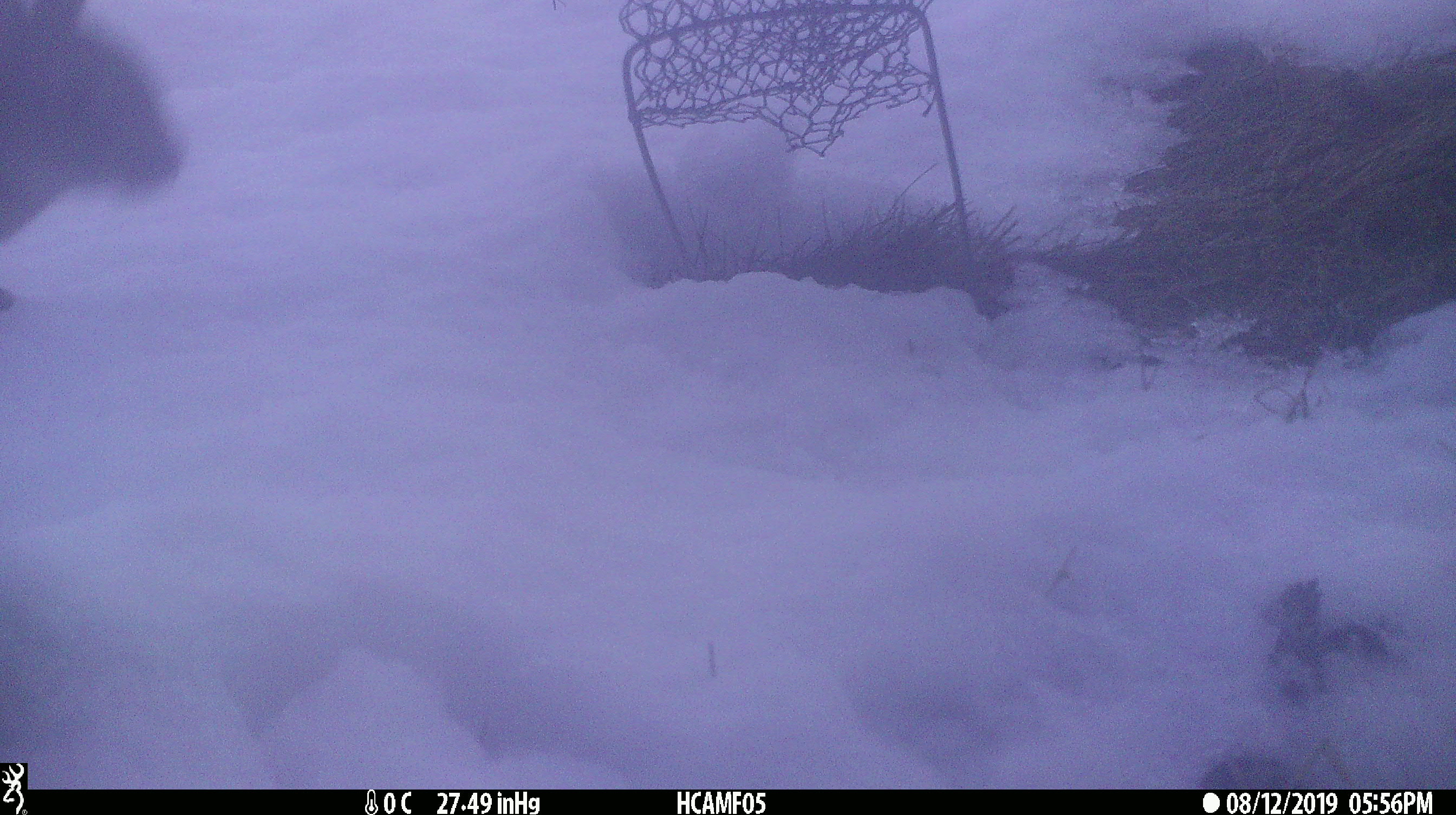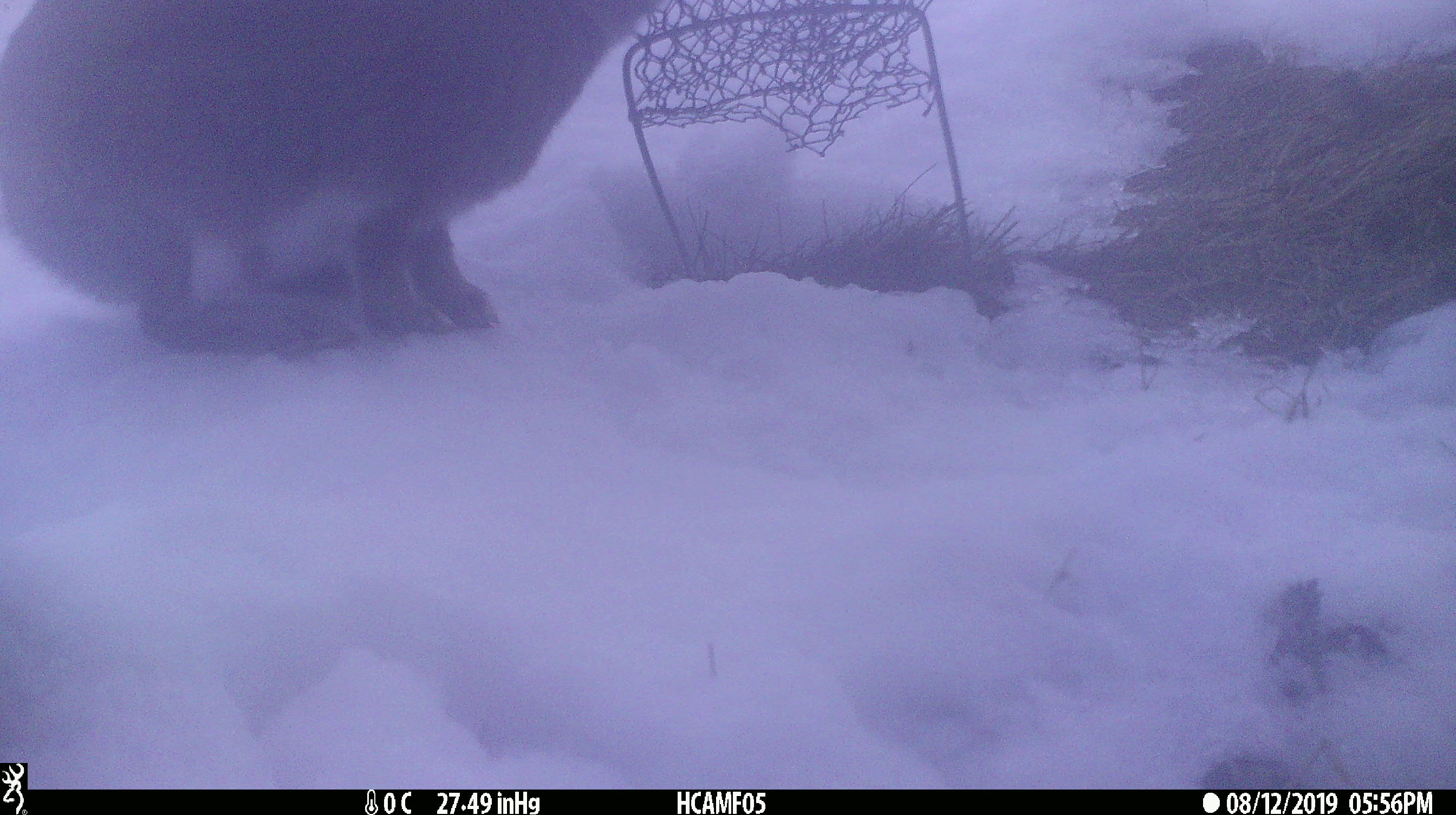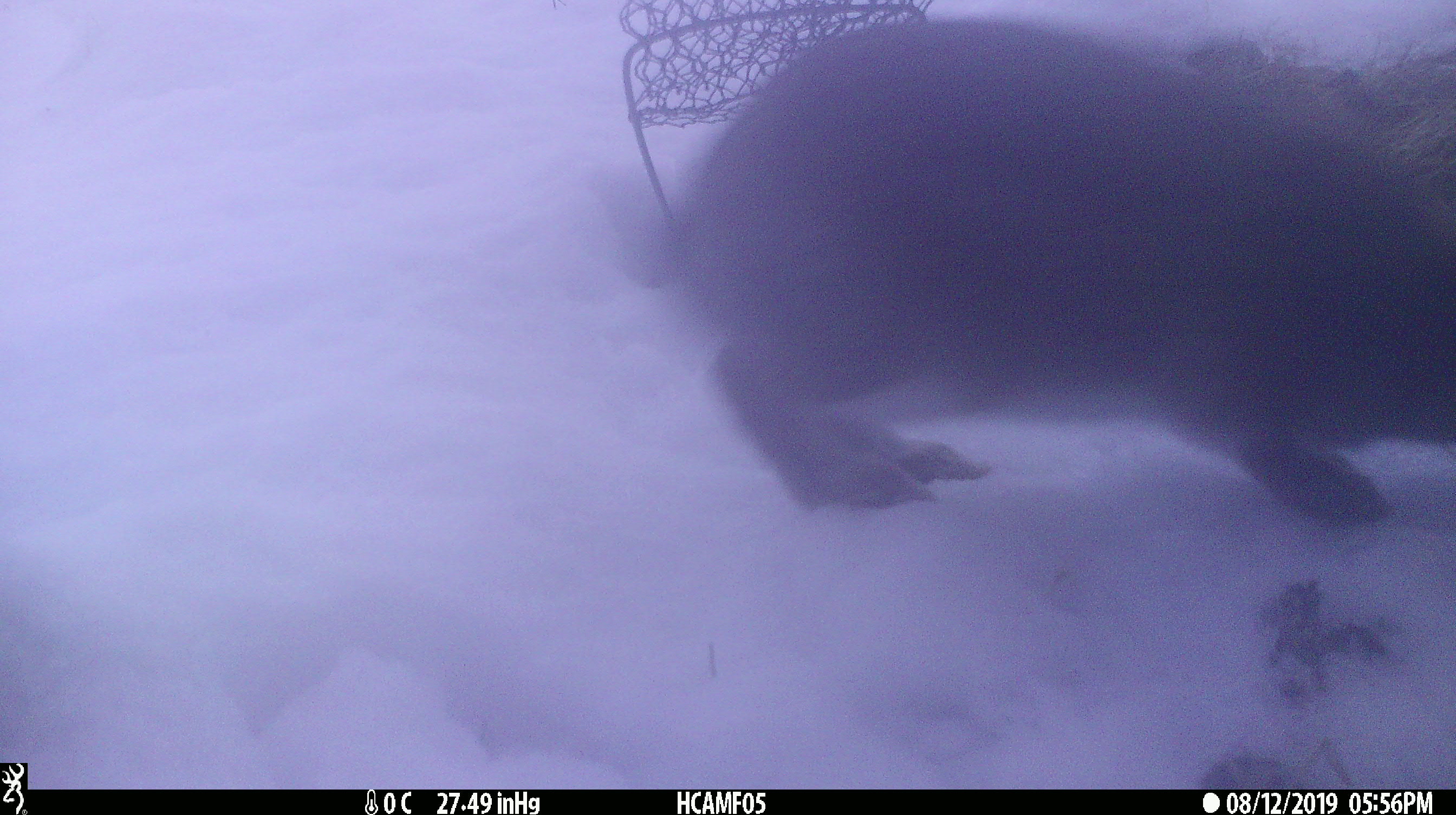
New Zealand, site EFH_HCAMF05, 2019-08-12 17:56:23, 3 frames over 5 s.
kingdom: Animalia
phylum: Chordata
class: Mammalia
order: Lagomorpha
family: Leporidae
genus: Lepus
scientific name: Lepus europaeus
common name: brown hare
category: hare